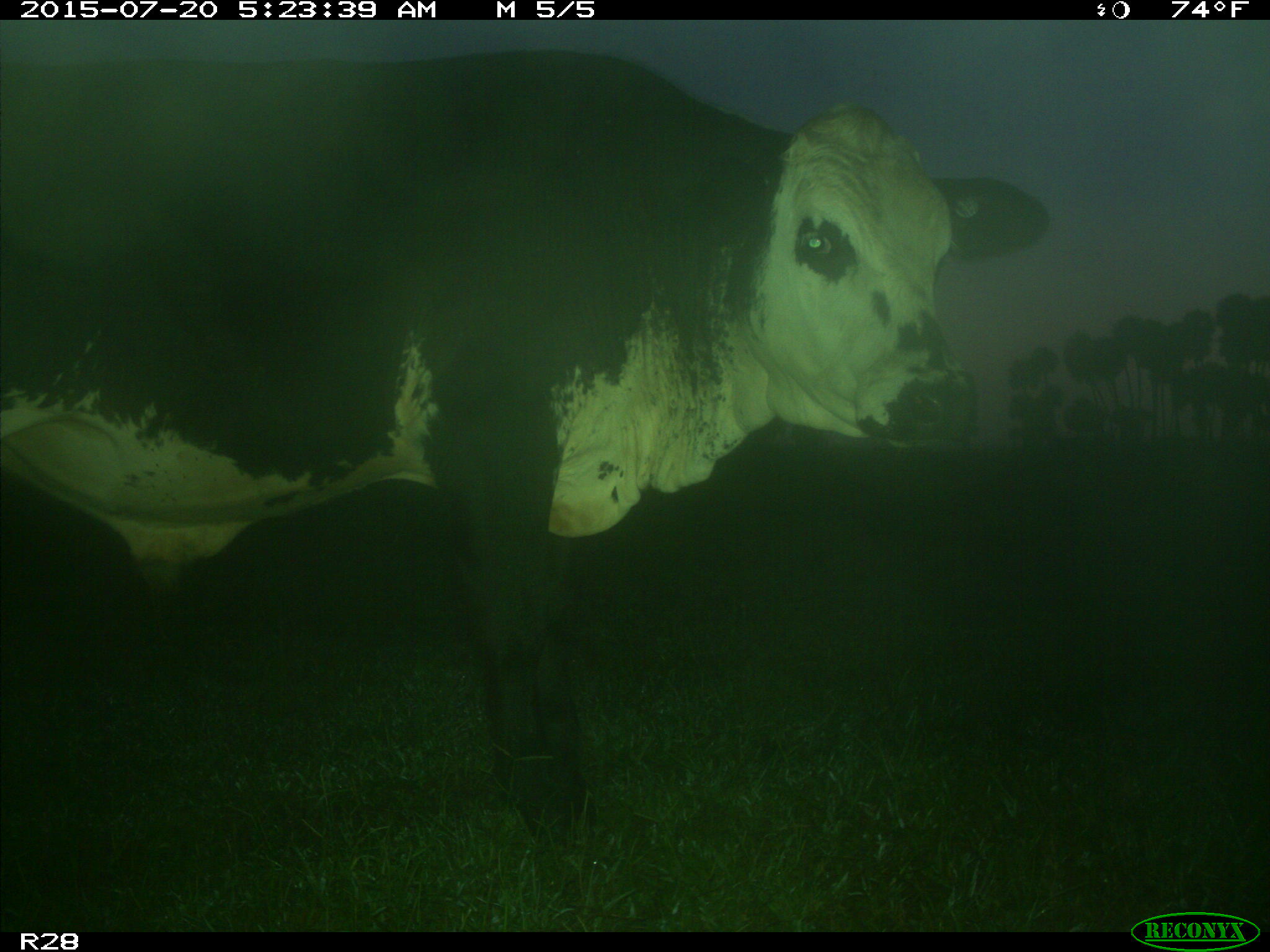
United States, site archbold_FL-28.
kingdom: Animalia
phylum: Chordata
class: Mammalia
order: Artiodactyla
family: Bovidae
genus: Bos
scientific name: Bos taurus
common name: domestic cow